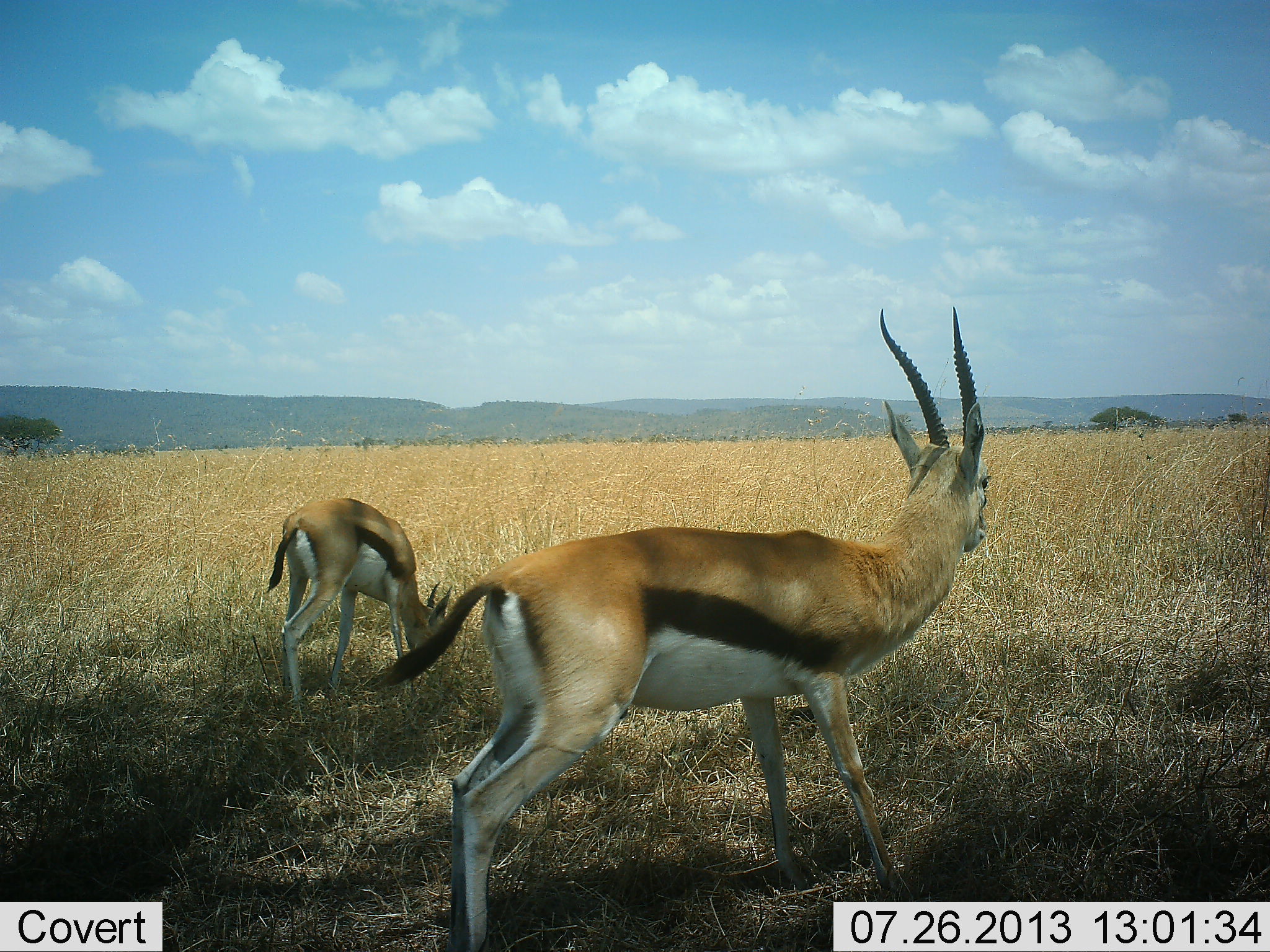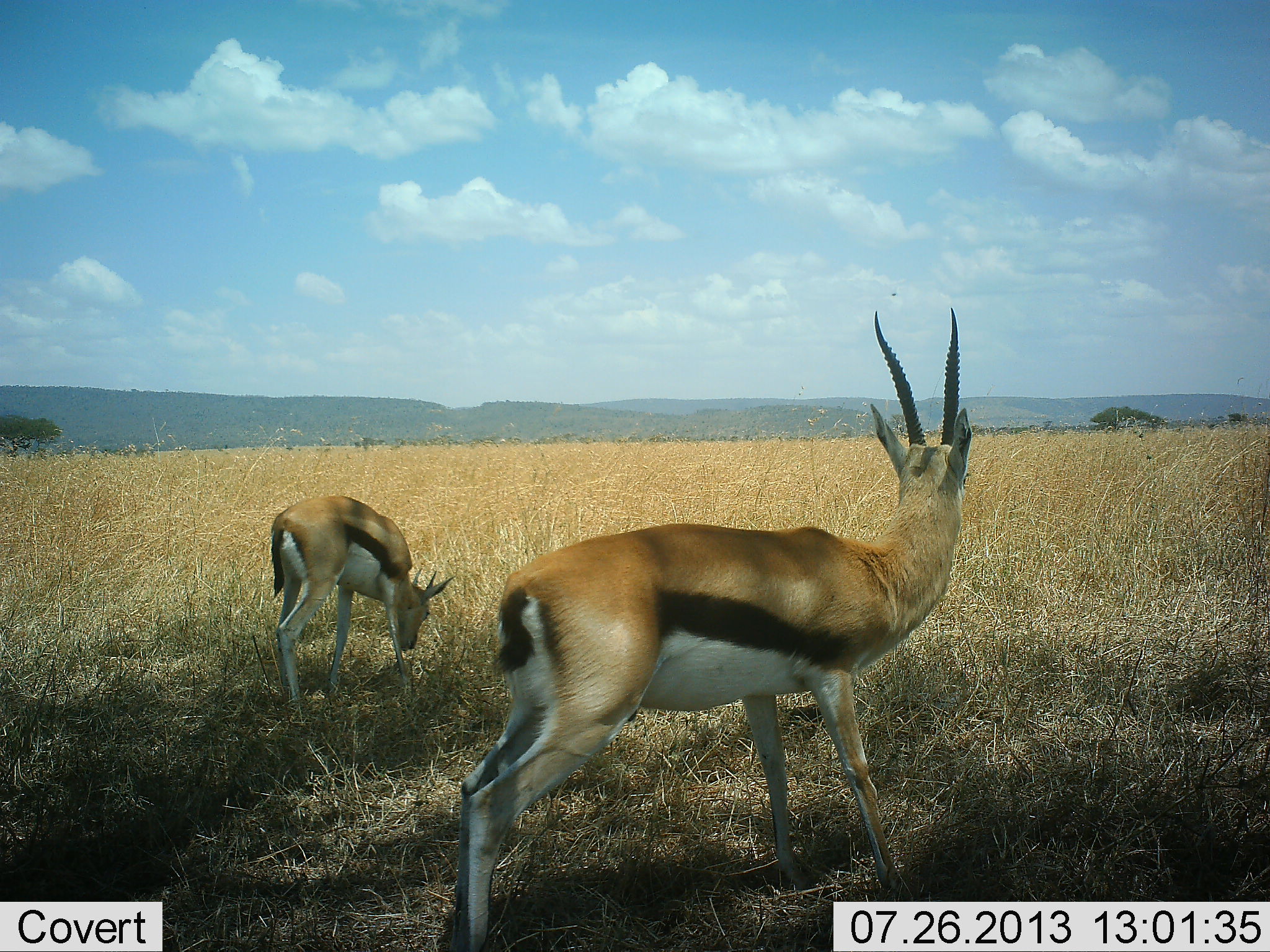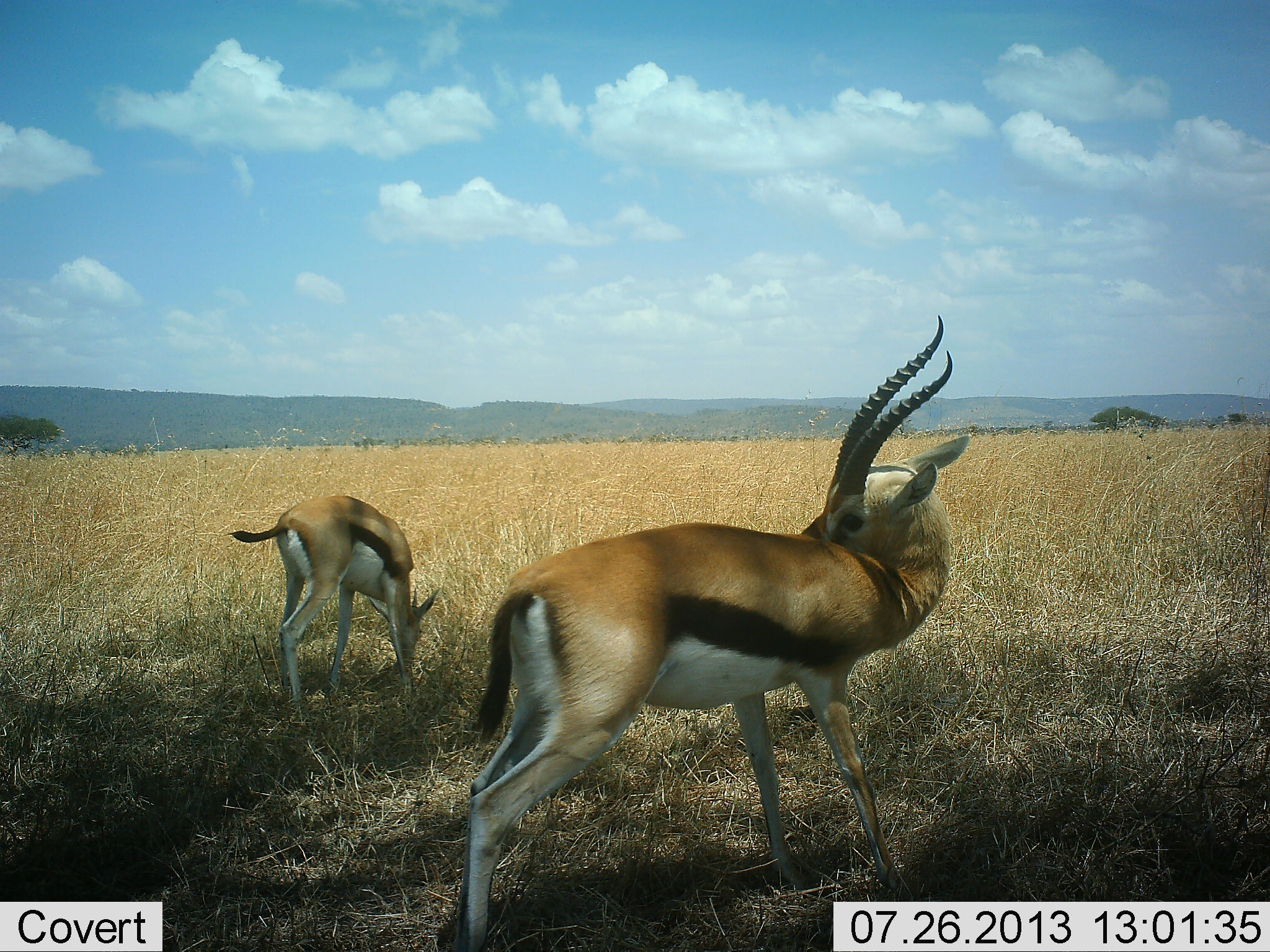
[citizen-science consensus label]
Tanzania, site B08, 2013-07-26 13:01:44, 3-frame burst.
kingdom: Animalia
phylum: Chordata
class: Mammalia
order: Artiodactyla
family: Bovidae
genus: Eudorcas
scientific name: Eudorcas thomsonii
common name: thomson's gazelle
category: gazellethomsons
Gazellethomsons (thomson's gazelle) (Eudorcas thomsonii), count 2. Behavior (volunteer vote fractions): standing 92%, resting 0%, moving 8%, interacting 4%. Young present (vote fraction): 4%. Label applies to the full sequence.